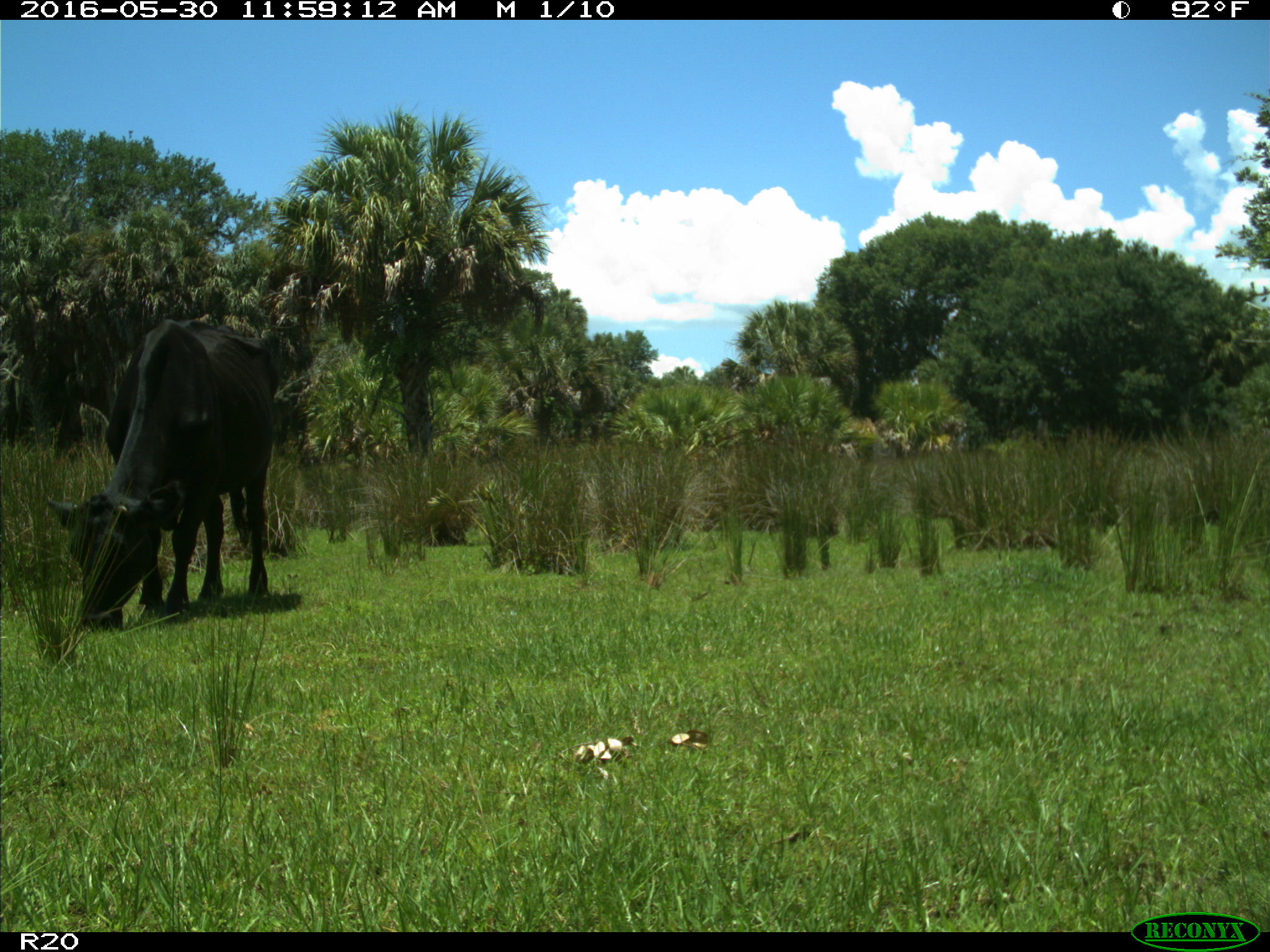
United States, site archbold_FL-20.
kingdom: Animalia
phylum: Chordata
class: Mammalia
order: Artiodactyla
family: Bovidae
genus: Bos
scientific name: Bos taurus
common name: domestic cow